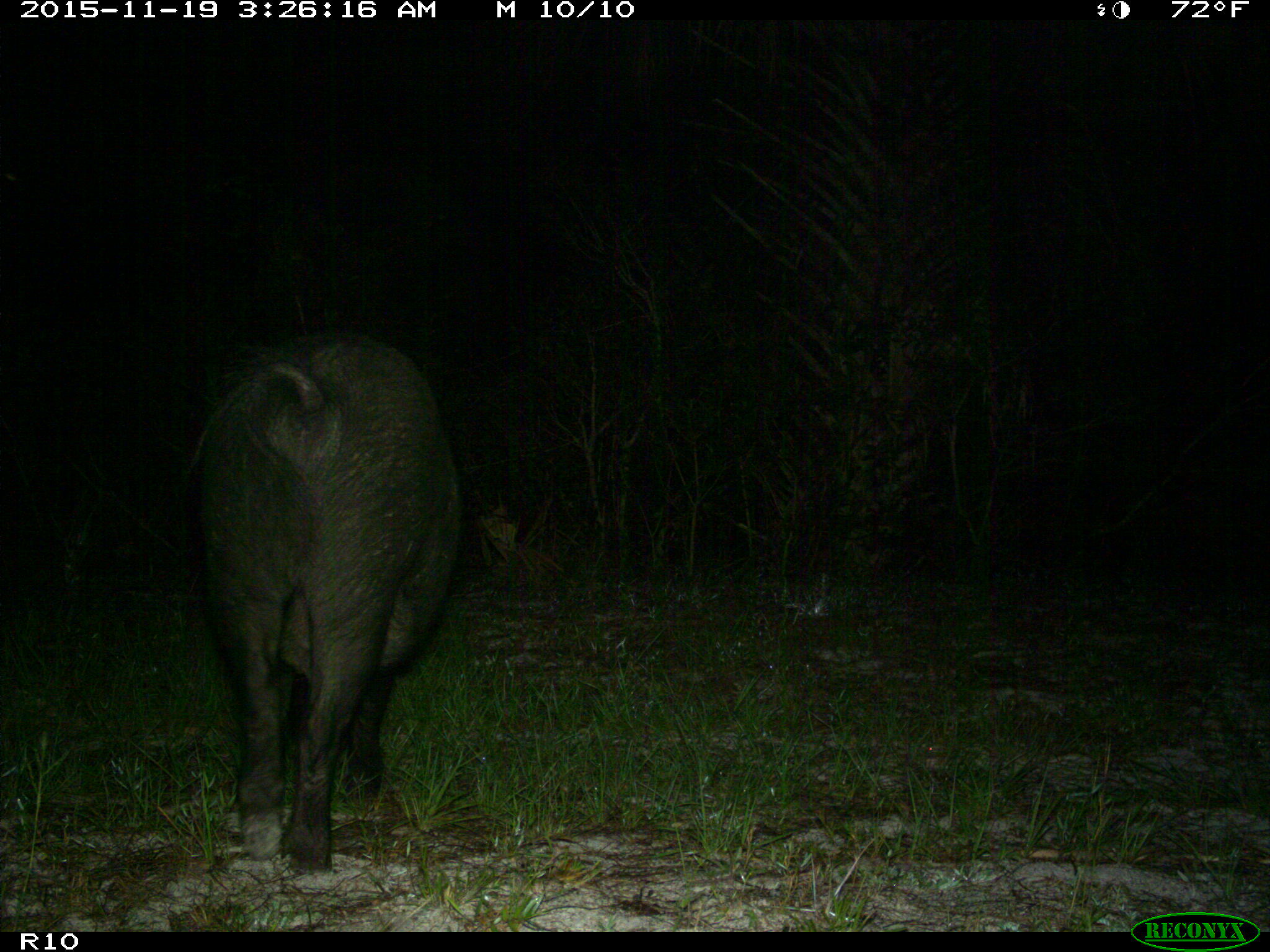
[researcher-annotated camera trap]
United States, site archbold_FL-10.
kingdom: Animalia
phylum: Chordata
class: Mammalia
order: Artiodactyla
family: Suidae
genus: Sus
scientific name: Sus scrofa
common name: wild boar